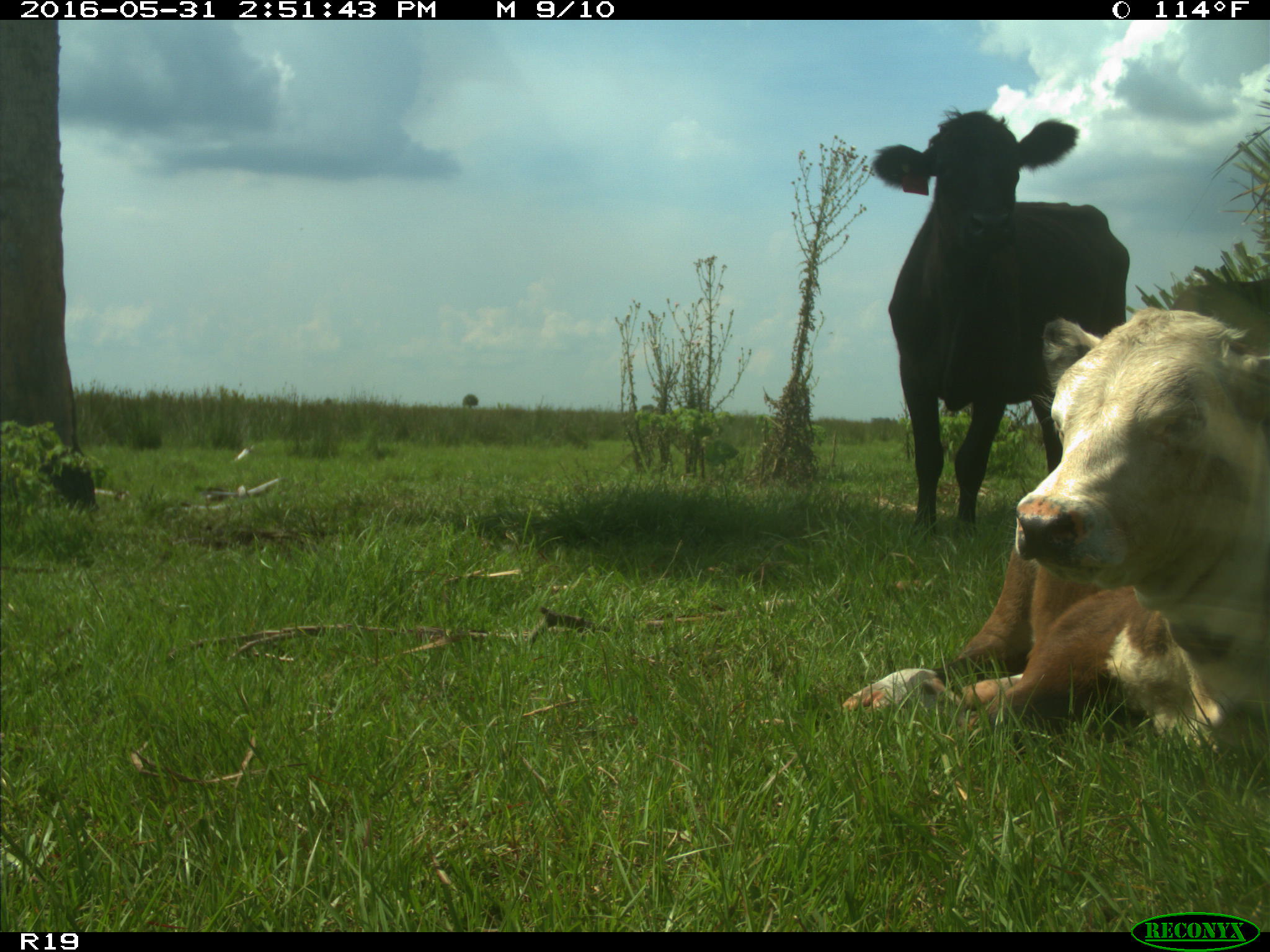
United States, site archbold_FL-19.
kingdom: Animalia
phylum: Chordata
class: Mammalia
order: Artiodactyla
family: Bovidae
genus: Bos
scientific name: Bos taurus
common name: domestic cow